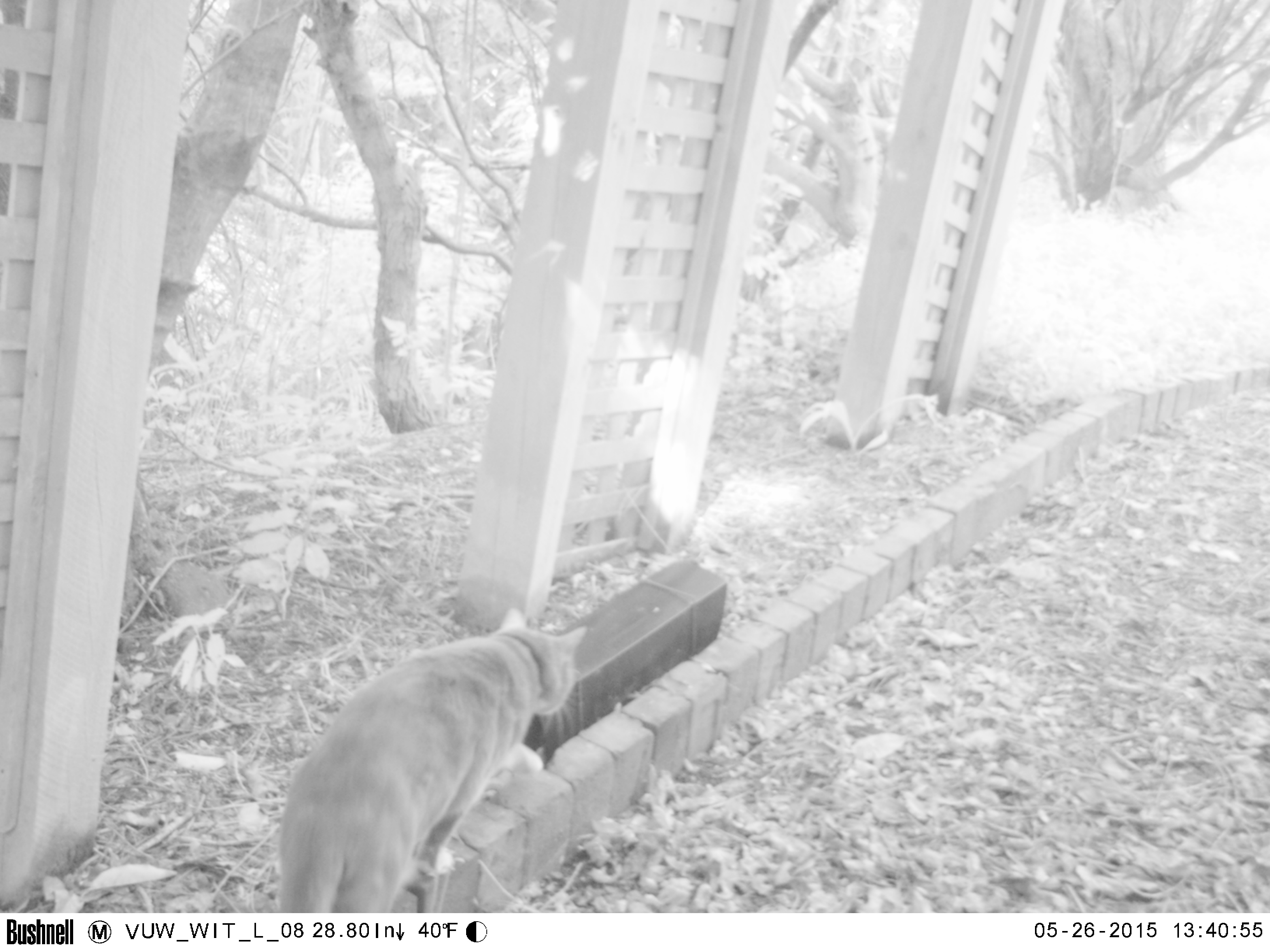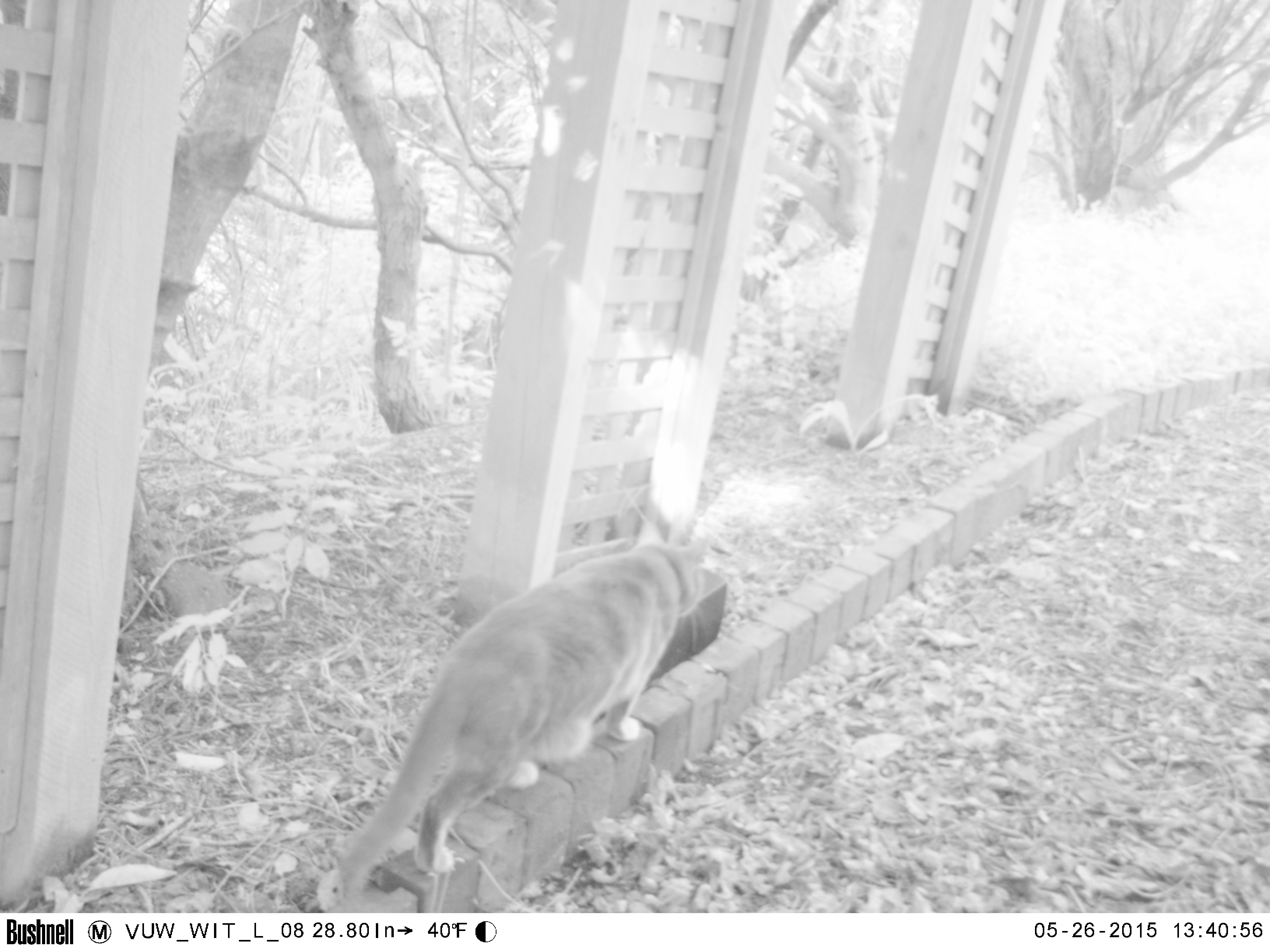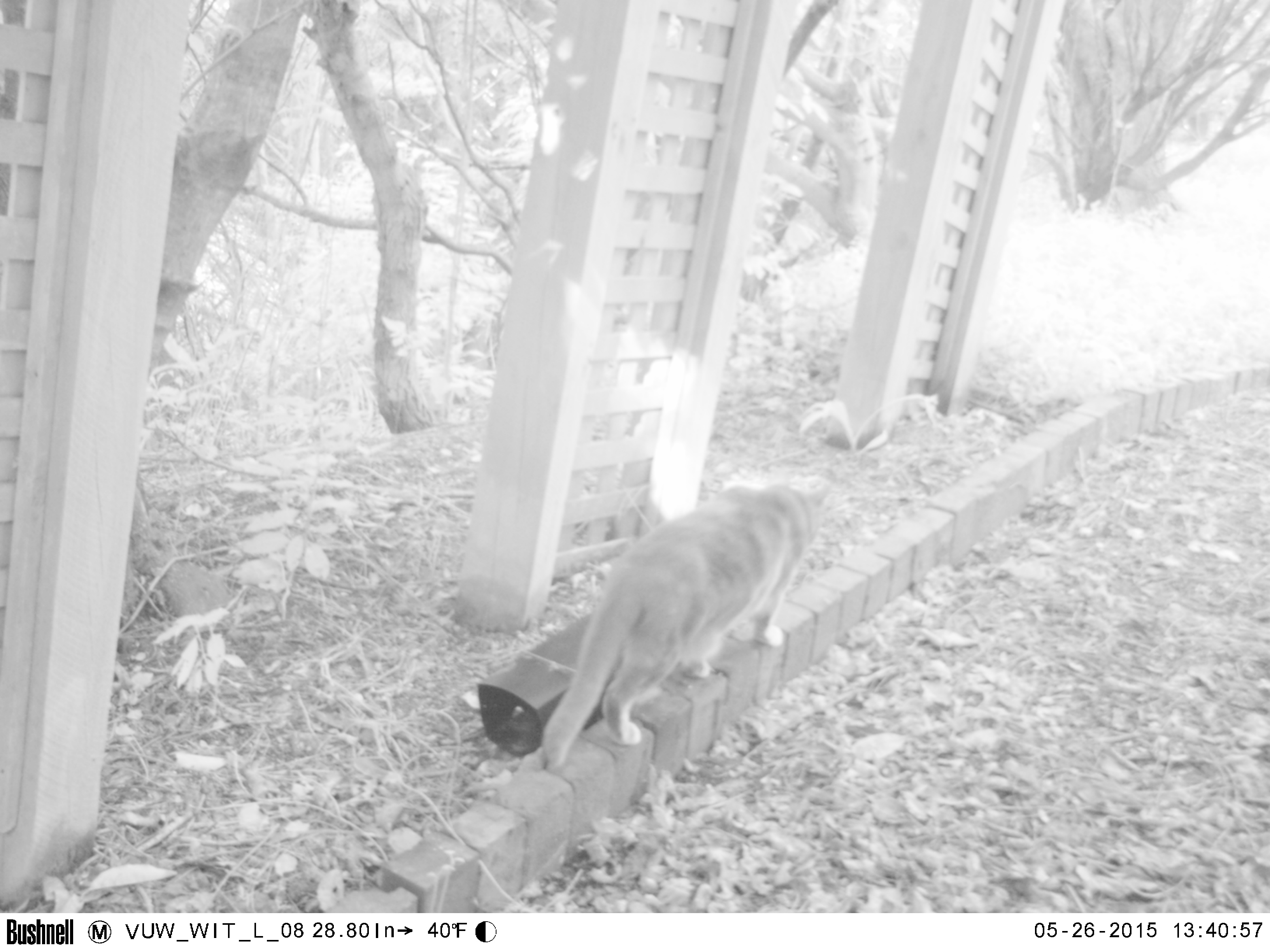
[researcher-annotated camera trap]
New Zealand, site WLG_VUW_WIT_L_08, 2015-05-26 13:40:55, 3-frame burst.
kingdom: Animalia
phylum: Chordata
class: Mammalia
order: Carnivora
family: Felidae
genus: Felis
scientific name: Felis catus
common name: domestic cat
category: cat